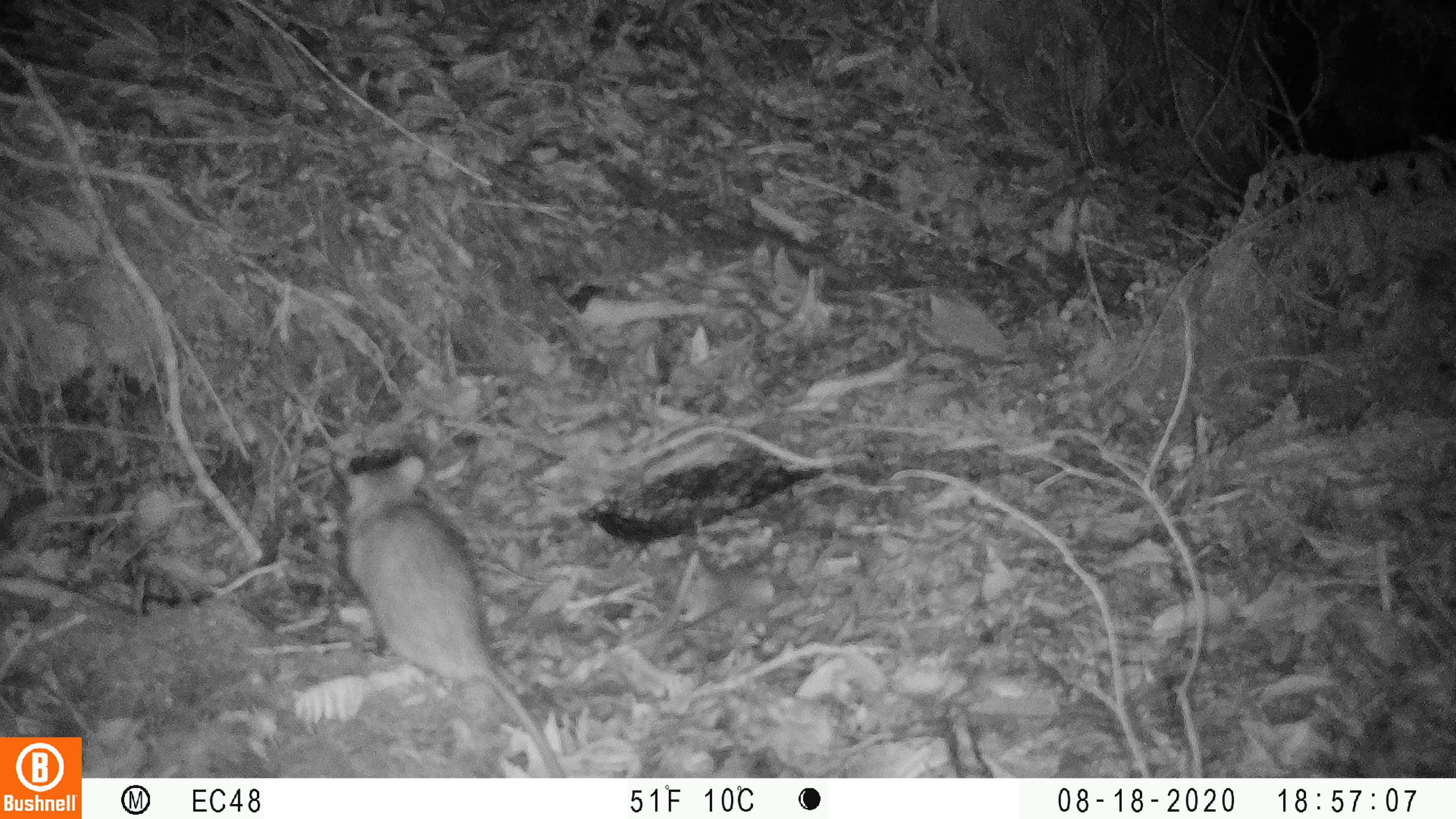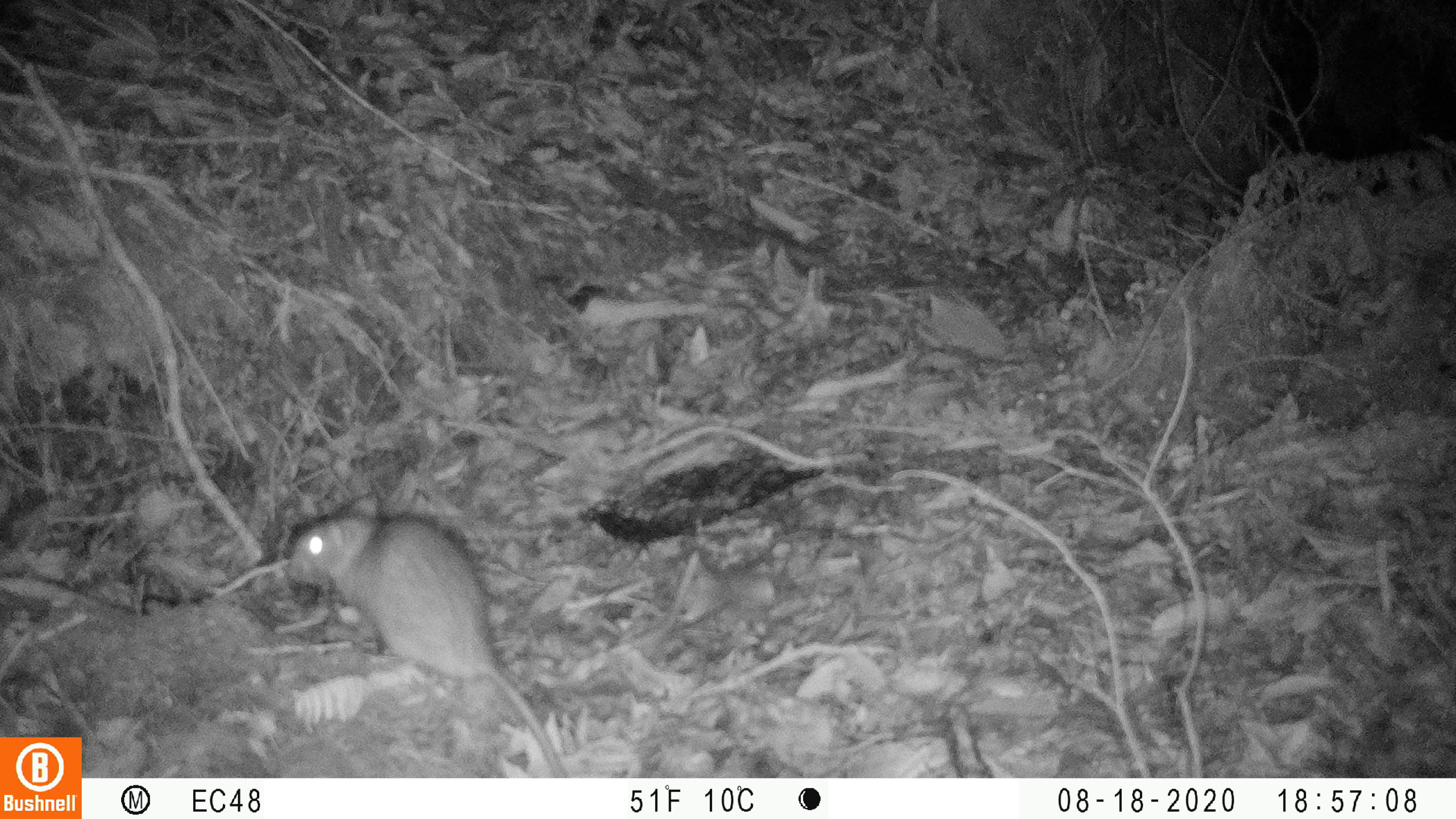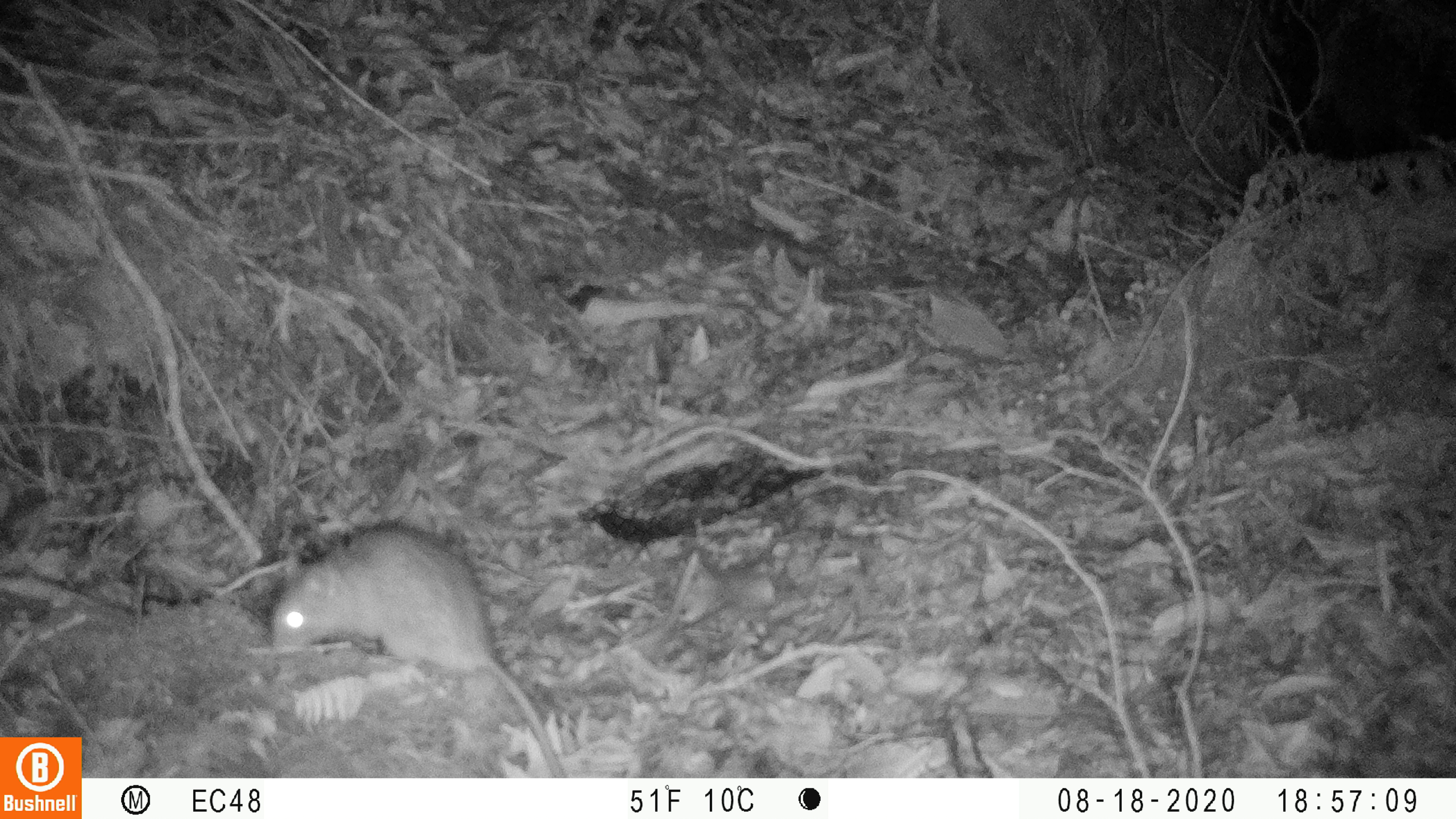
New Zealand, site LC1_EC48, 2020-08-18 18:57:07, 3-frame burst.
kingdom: Animalia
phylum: Chordata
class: Mammalia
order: Rodentia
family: Muridae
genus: Rattus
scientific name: Rattus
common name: rat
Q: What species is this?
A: Rat (Rattus).